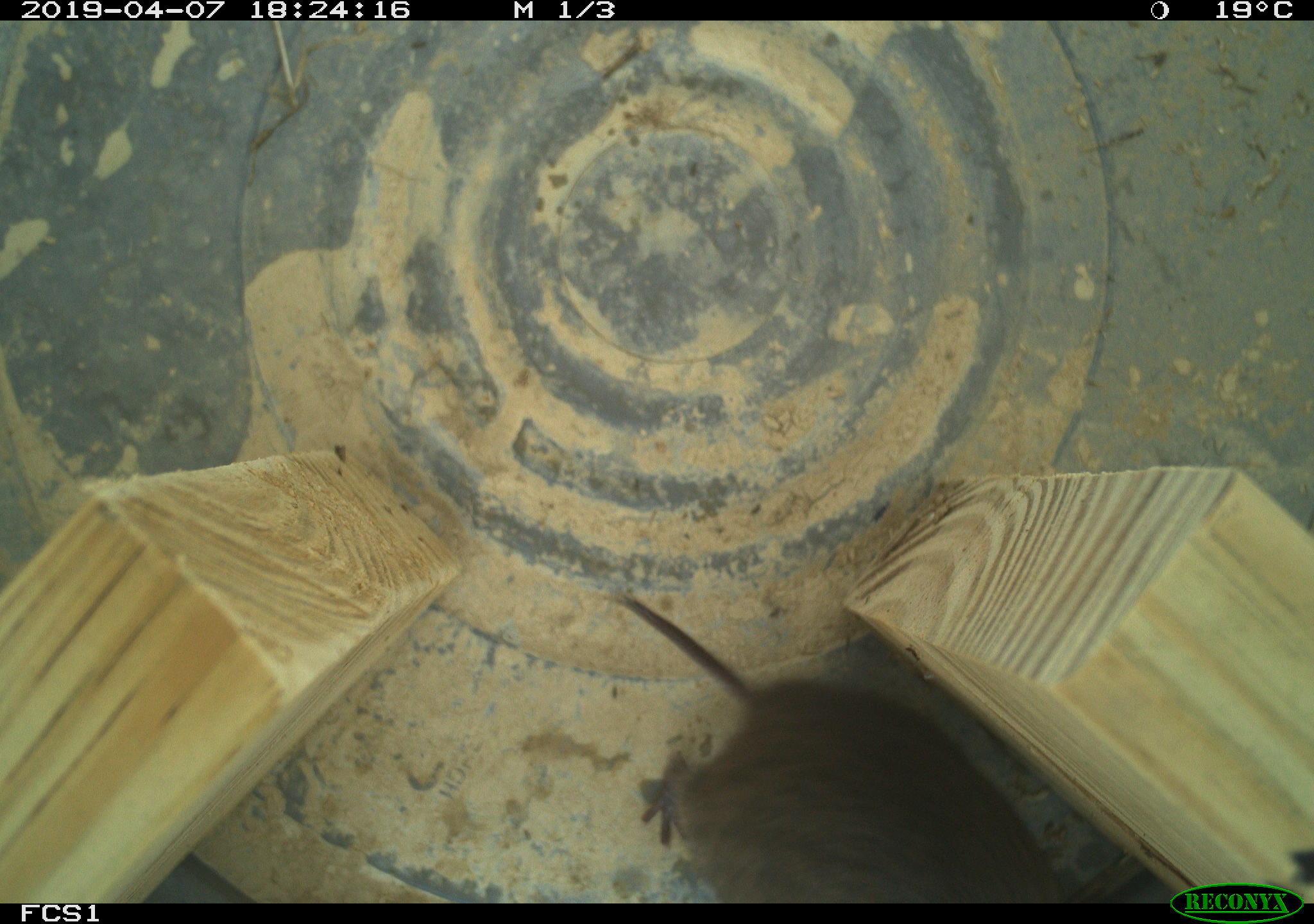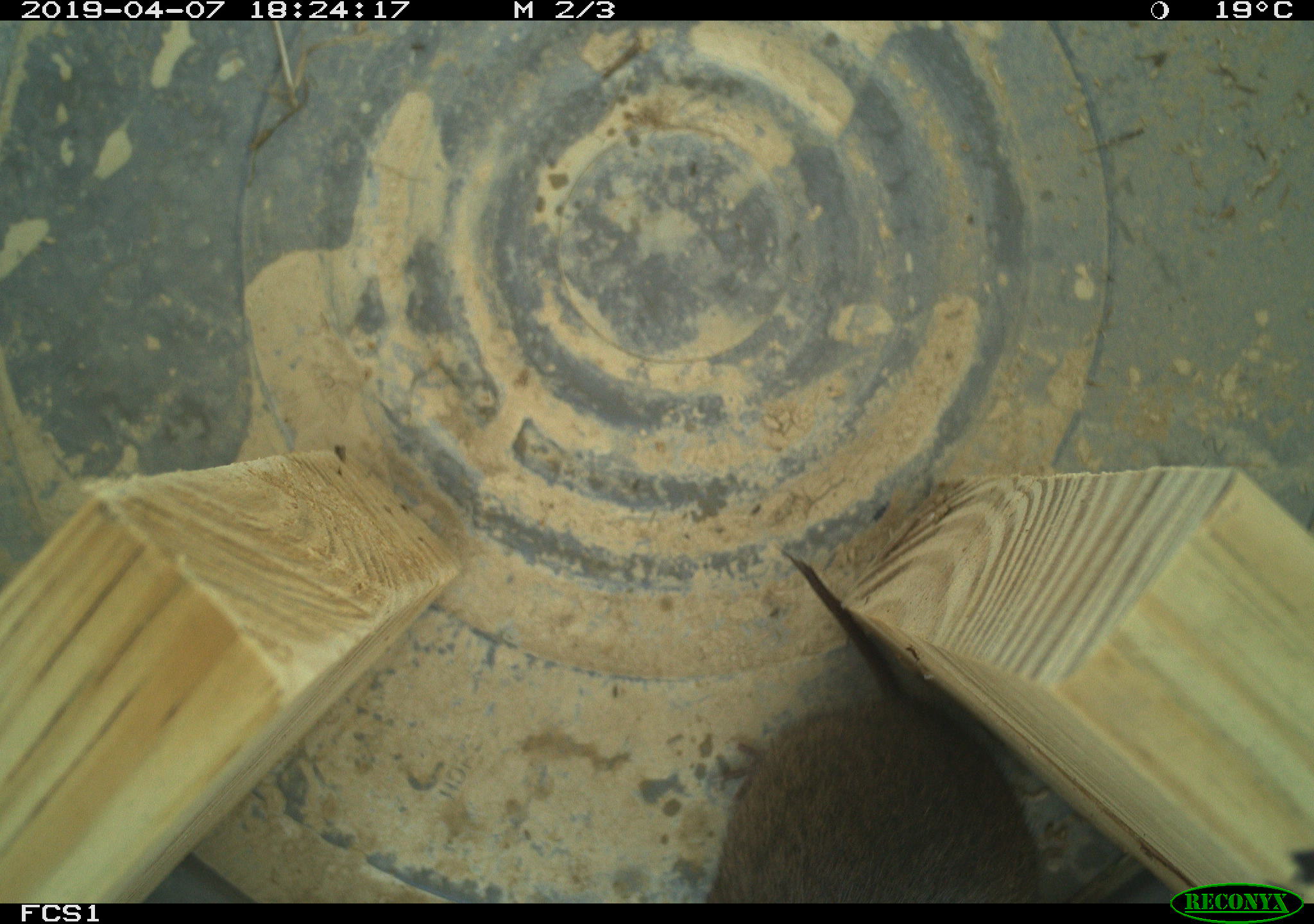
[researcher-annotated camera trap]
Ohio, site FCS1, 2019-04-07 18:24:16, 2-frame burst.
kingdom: Animalia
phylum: Chordata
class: Mammalia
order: Rodentia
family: Cricetidae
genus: Microtus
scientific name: Microtus pennsylvanicus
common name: meadow vole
Meadow vole (Microtus pennsylvanicus).